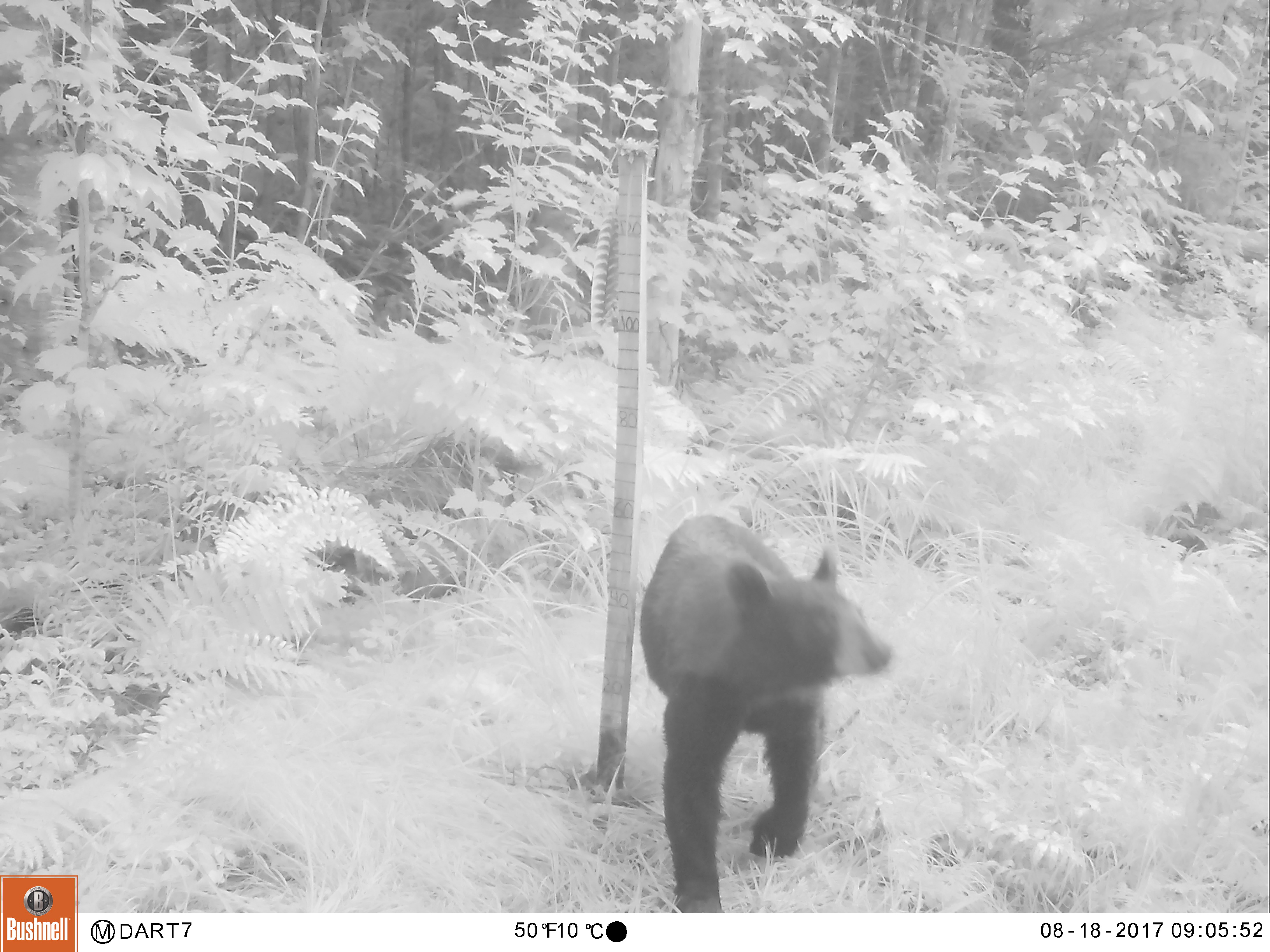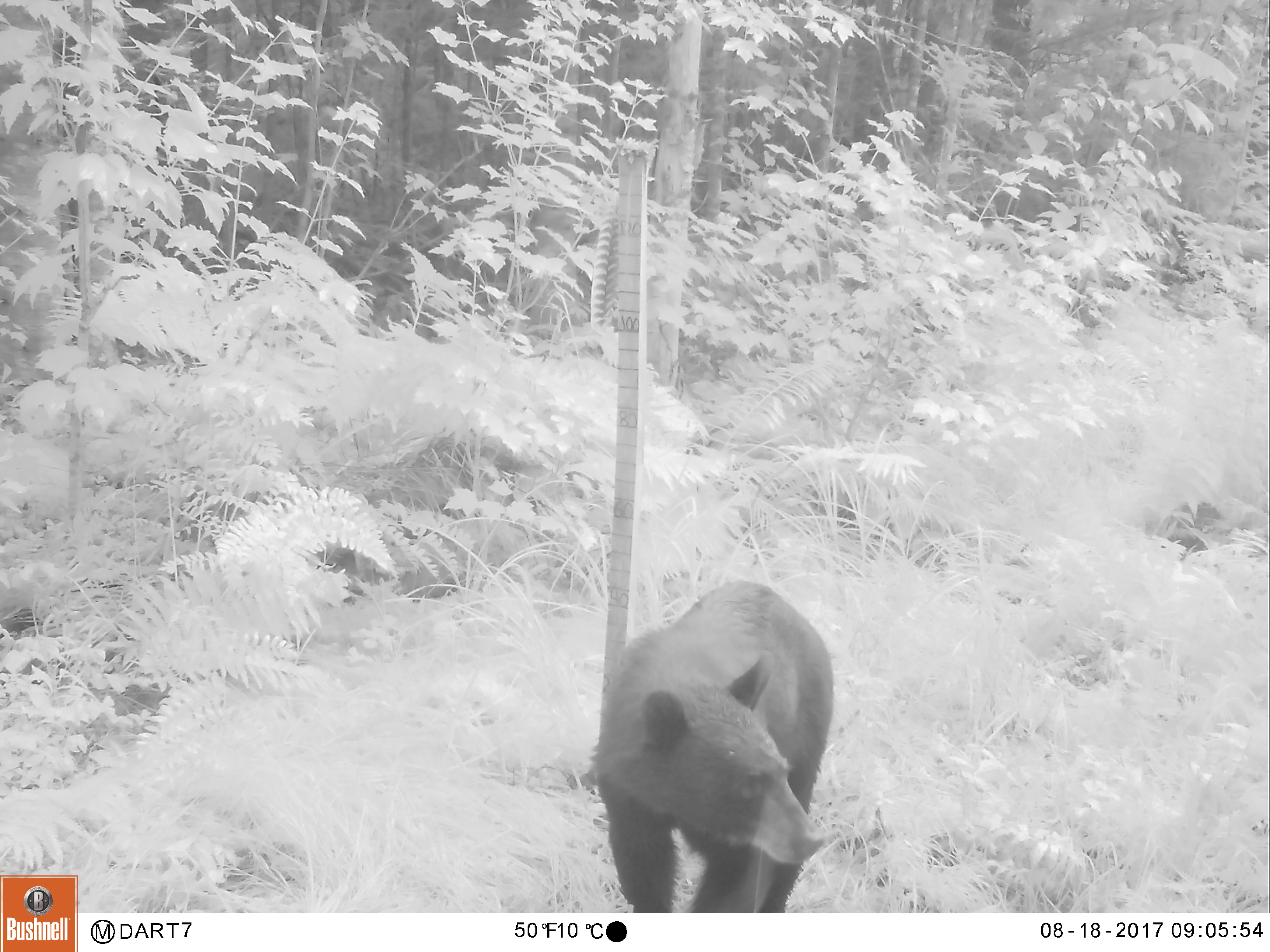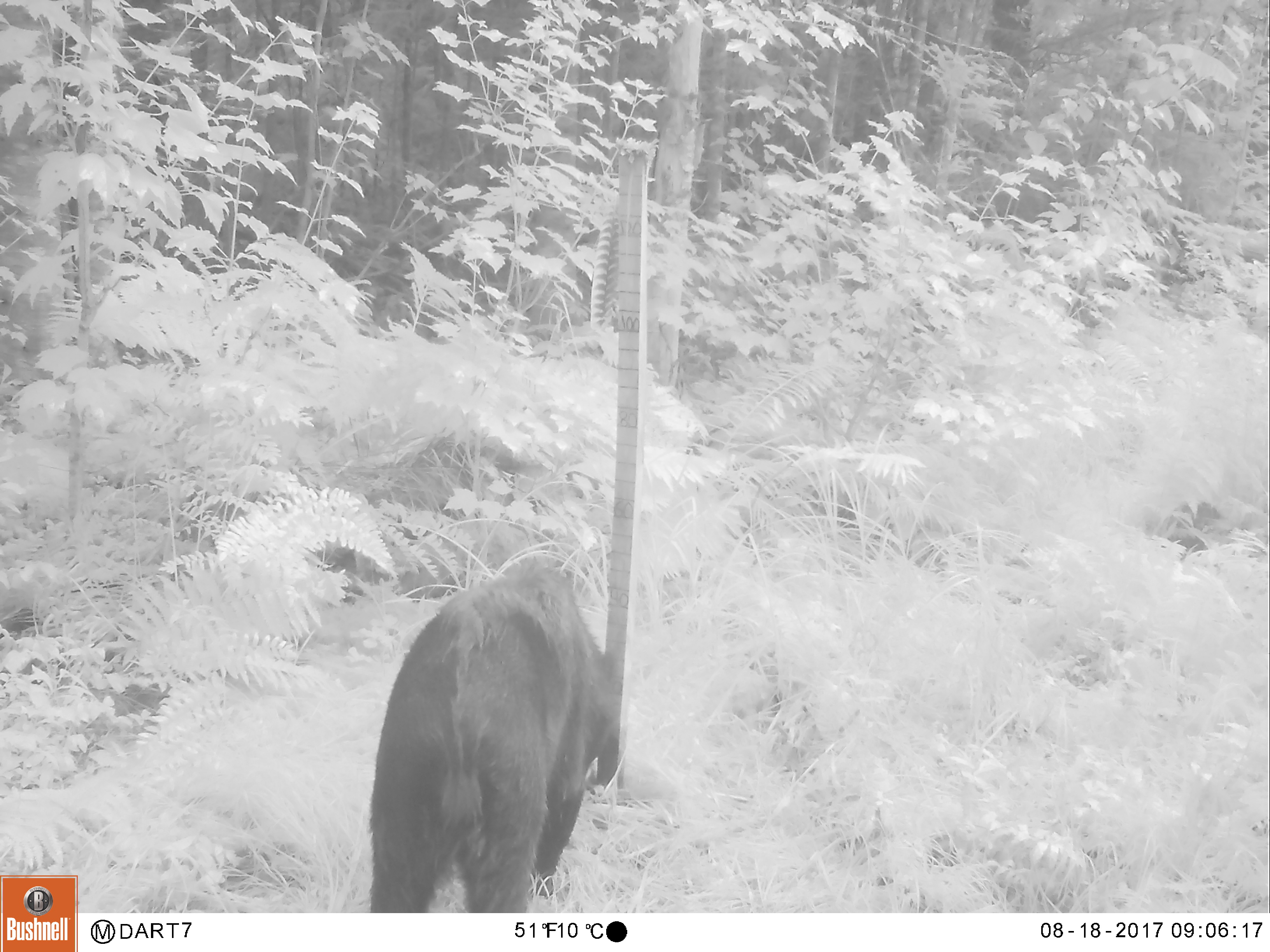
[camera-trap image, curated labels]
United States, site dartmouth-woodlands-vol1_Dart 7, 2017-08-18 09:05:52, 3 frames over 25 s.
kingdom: Animalia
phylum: Chordata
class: Mammalia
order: Carnivora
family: Ursidae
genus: Ursus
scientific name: Ursus americanus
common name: black bear